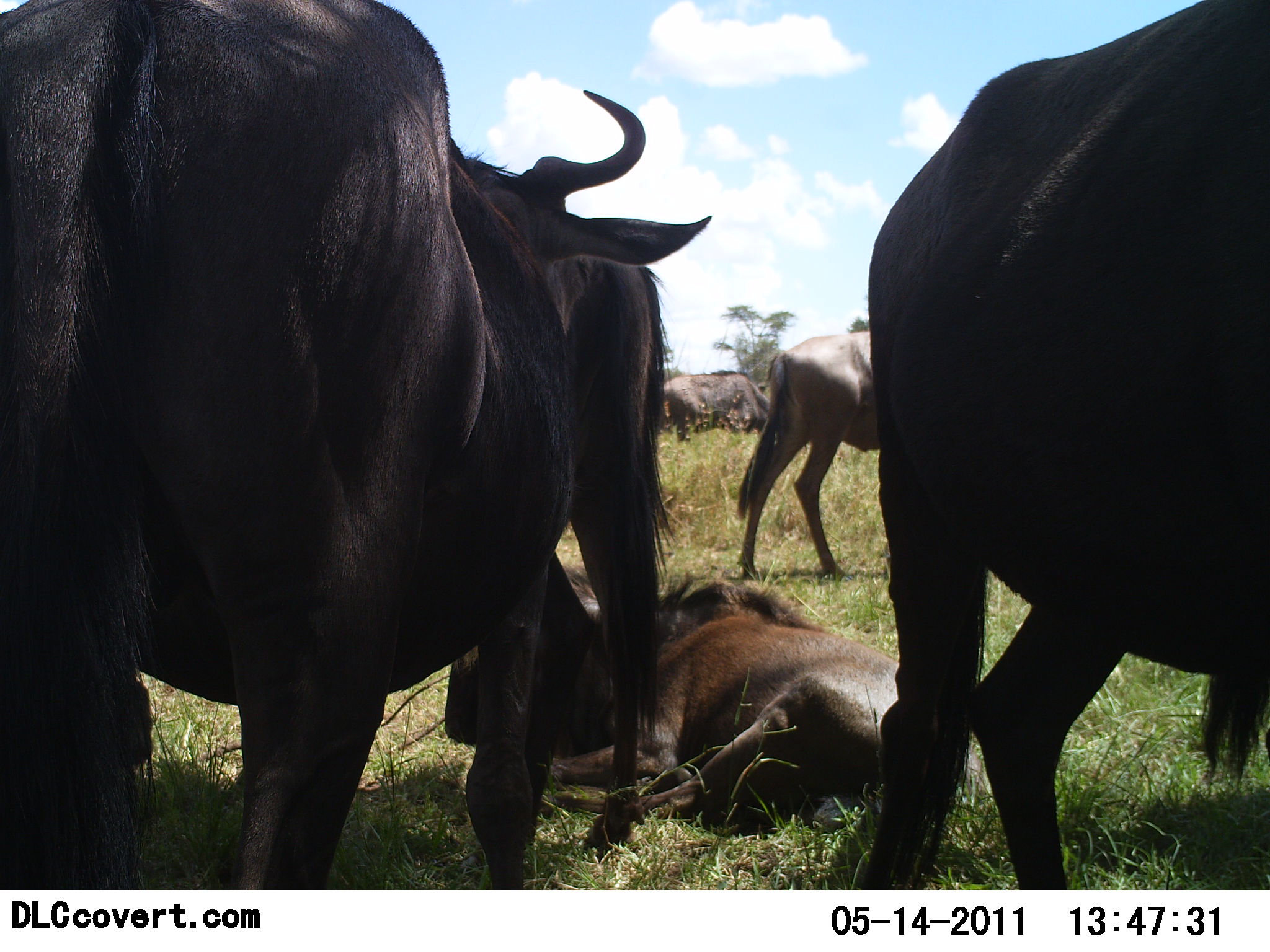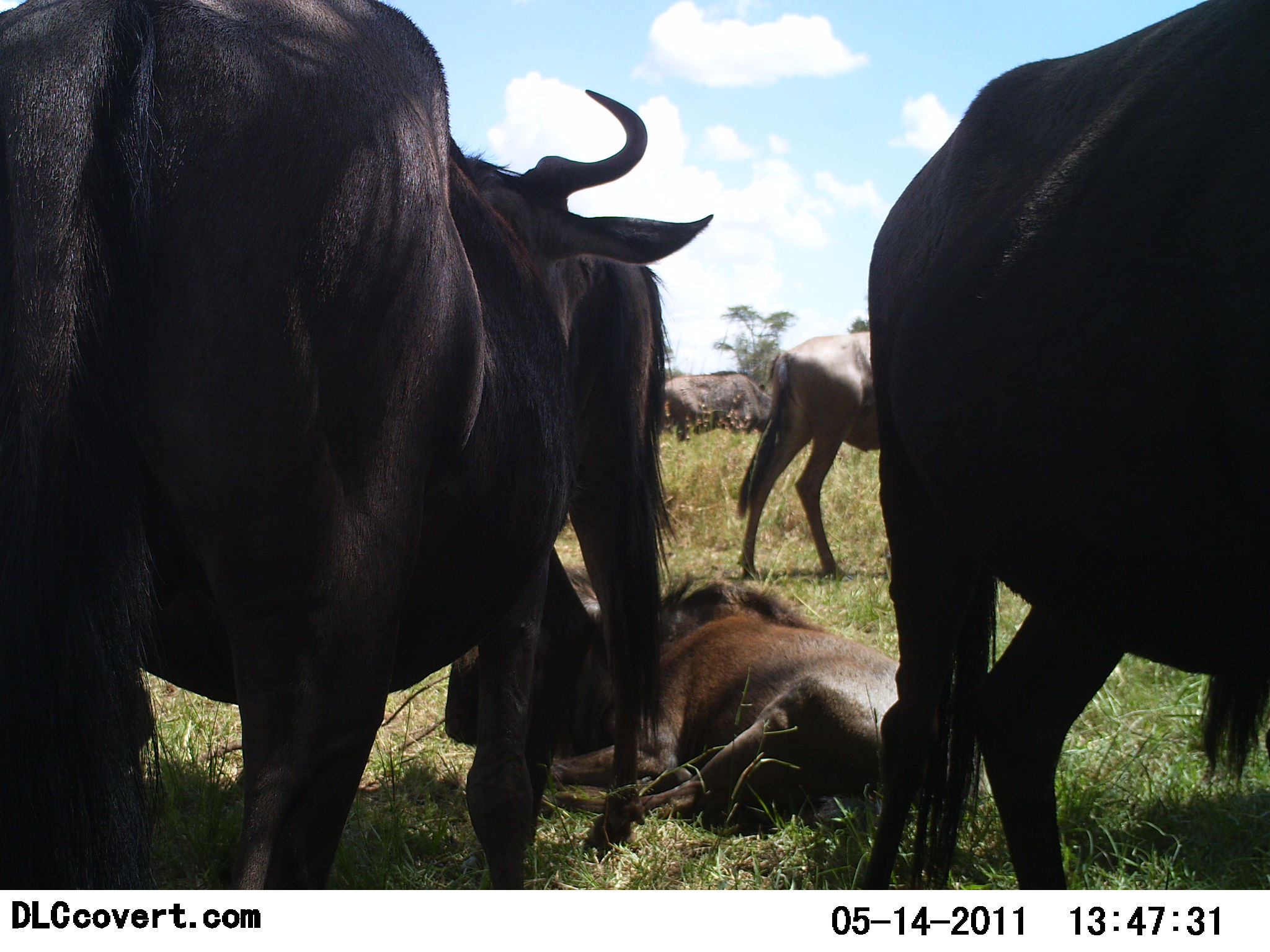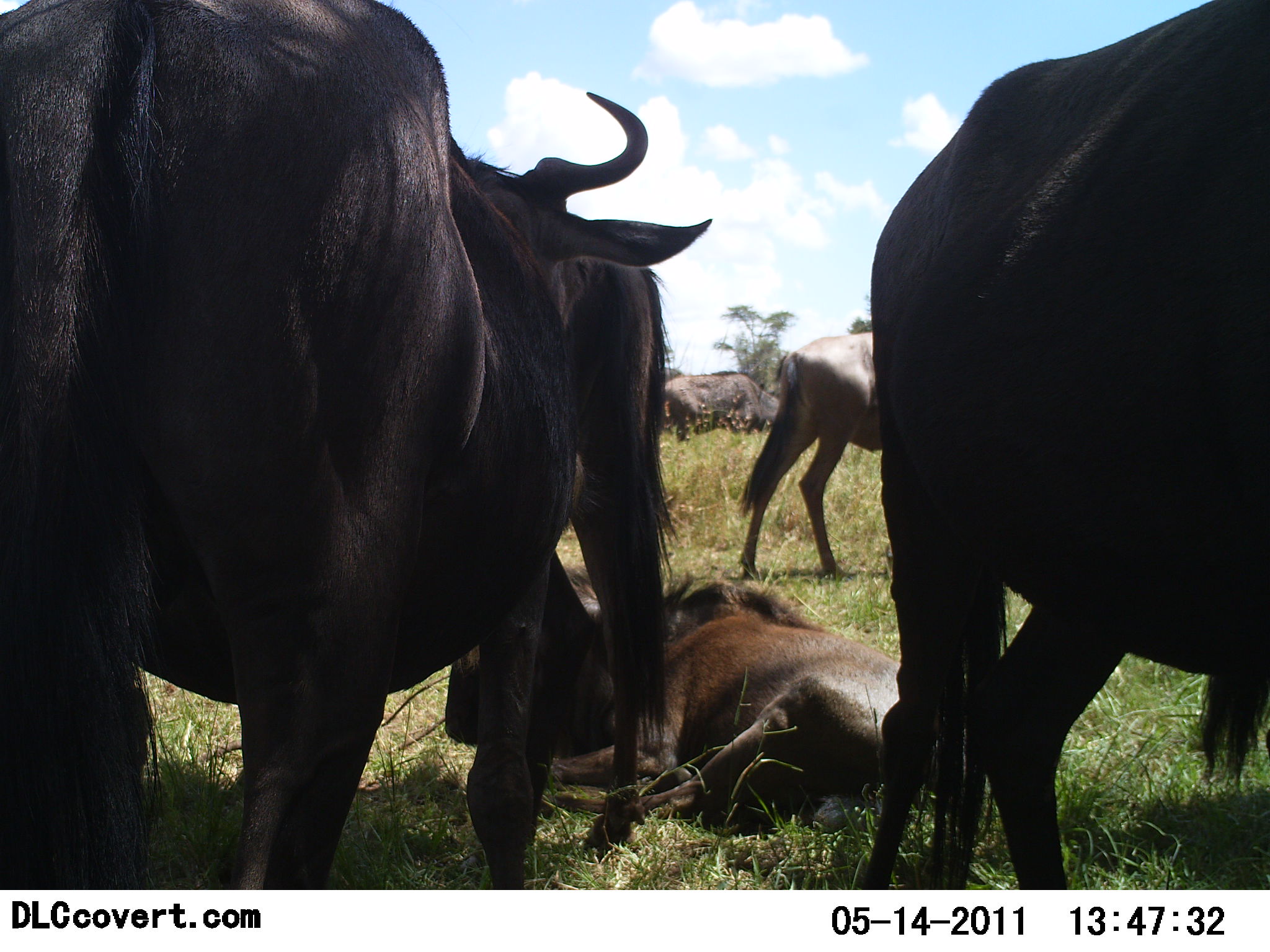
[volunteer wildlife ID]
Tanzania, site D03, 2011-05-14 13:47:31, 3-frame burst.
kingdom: Animalia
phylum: Chordata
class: Mammalia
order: Artiodactyla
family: Bovidae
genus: Connochaetes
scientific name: Connochaetes taurinus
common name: blue wildebeest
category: wildebeest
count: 6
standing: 85%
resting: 92%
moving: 8%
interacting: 0%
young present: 15%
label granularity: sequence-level